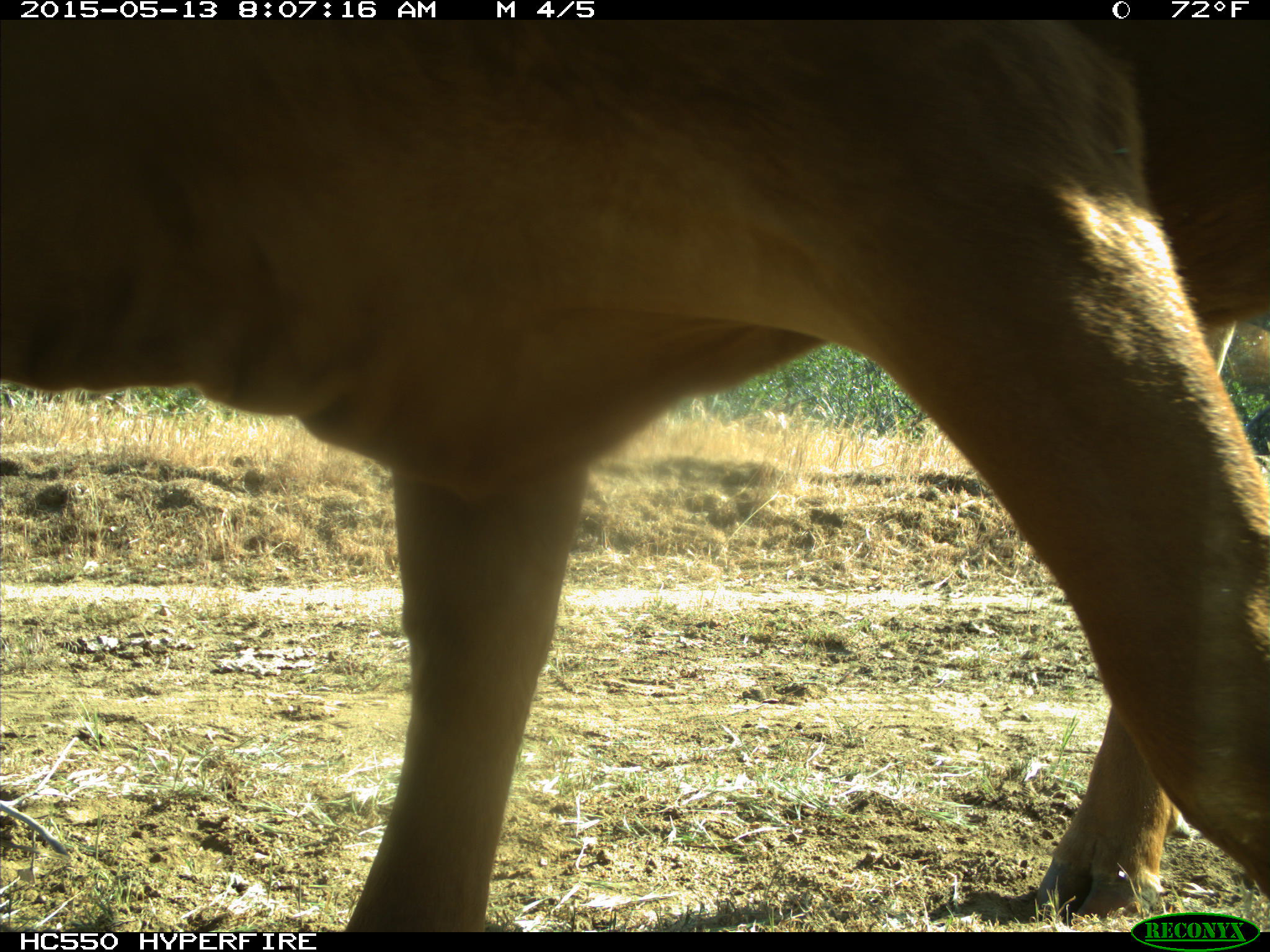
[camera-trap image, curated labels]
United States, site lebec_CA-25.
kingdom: Animalia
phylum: Chordata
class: Mammalia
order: Artiodactyla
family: Bovidae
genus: Bos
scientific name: Bos taurus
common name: domestic cow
Bos taurus (domestic cow).